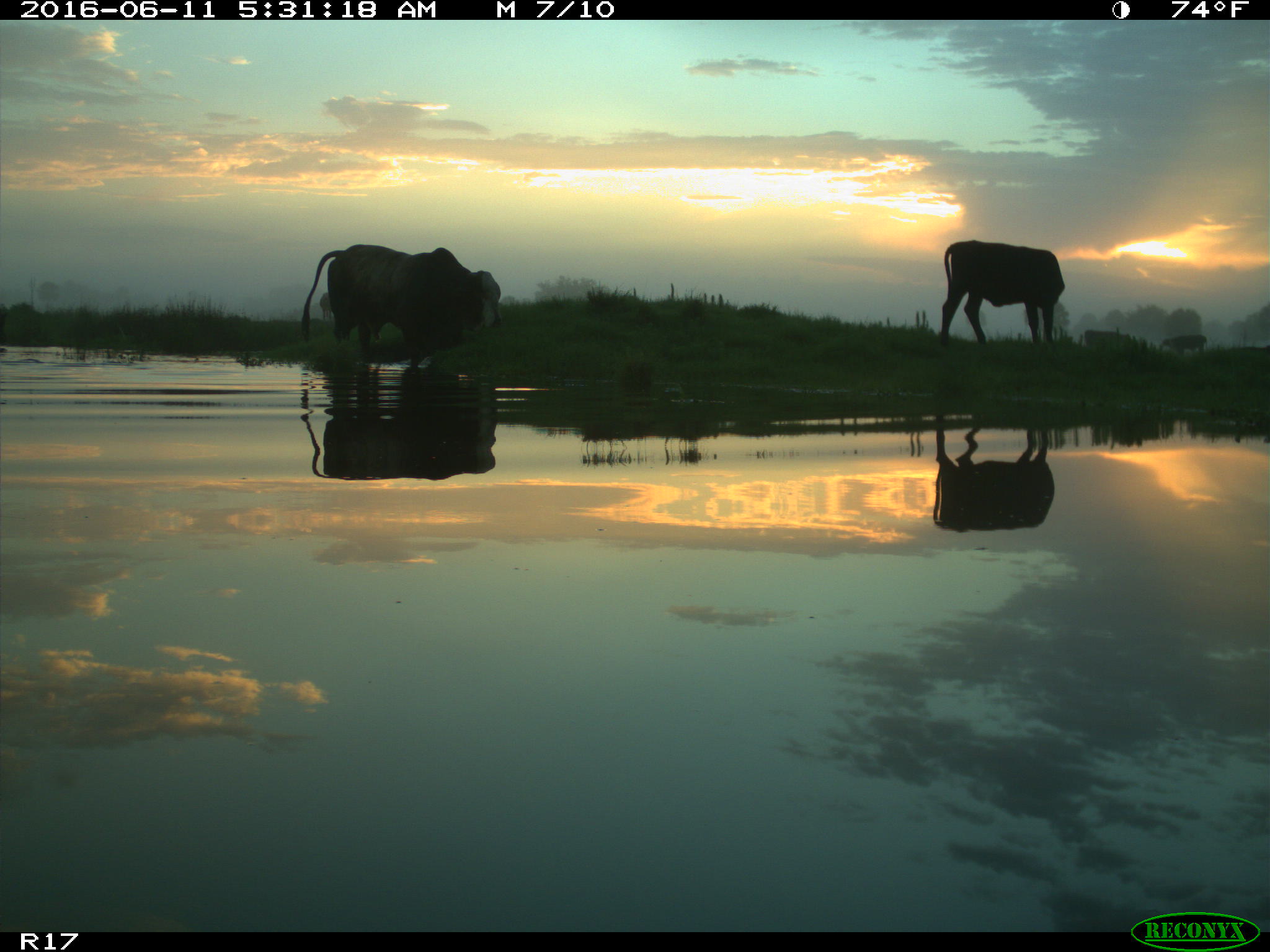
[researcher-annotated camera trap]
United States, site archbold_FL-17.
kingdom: Animalia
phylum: Chordata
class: Mammalia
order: Artiodactyla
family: Bovidae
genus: Bos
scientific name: Bos taurus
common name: domestic cow